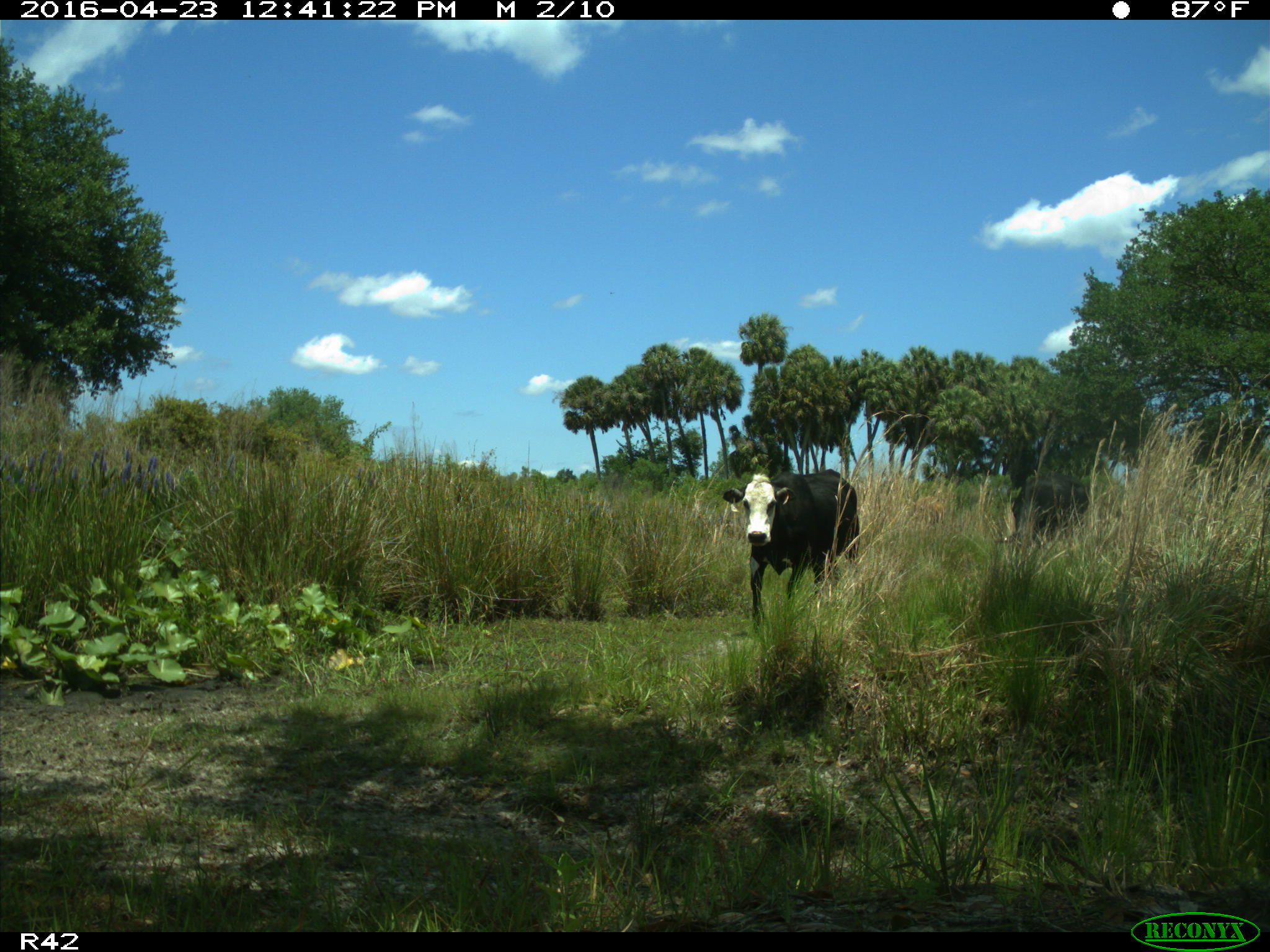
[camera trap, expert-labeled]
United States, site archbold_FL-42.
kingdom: Animalia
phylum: Chordata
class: Mammalia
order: Artiodactyla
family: Bovidae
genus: Bos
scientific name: Bos taurus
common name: domestic cow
Bos taurus (domestic cow).